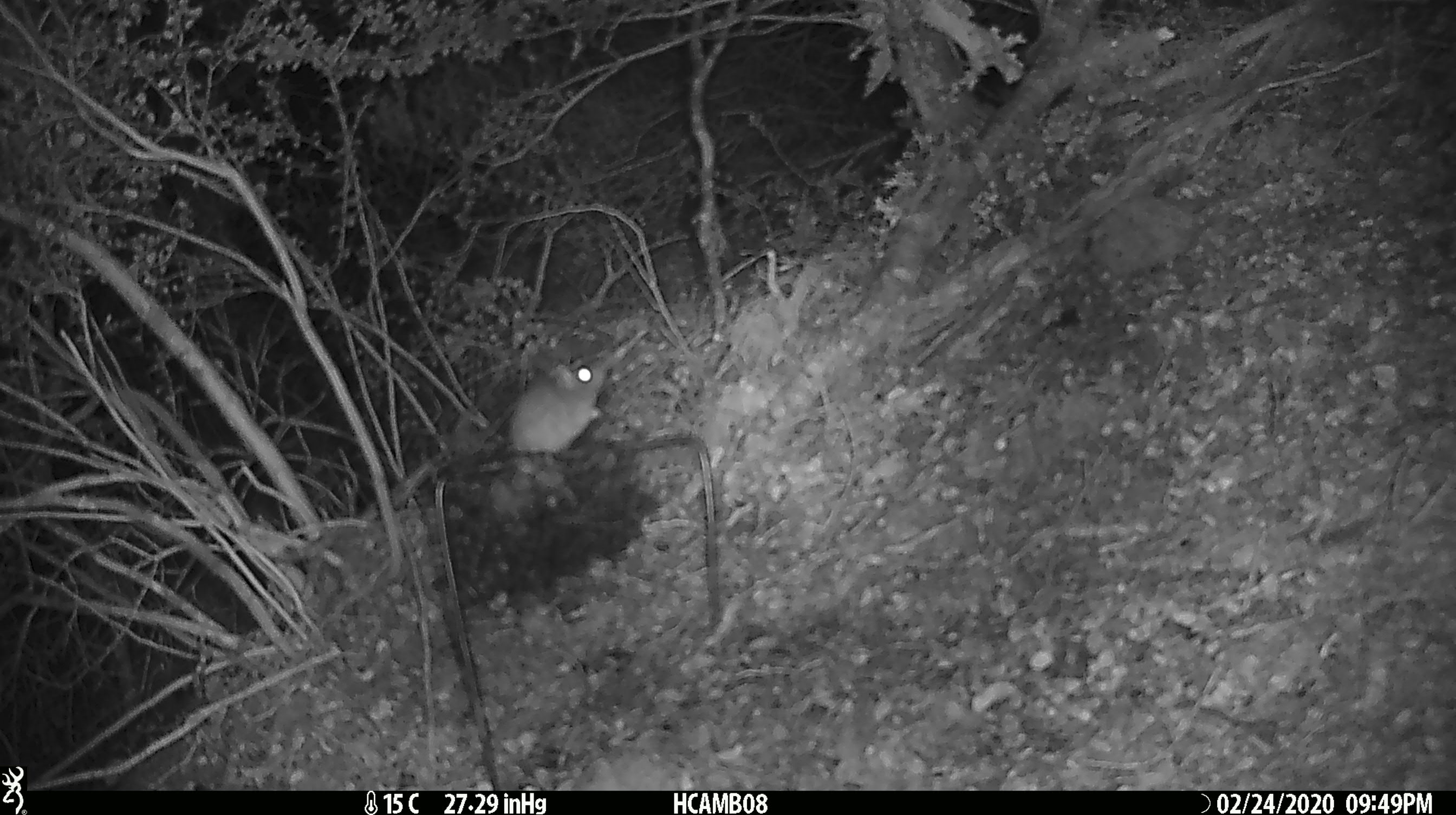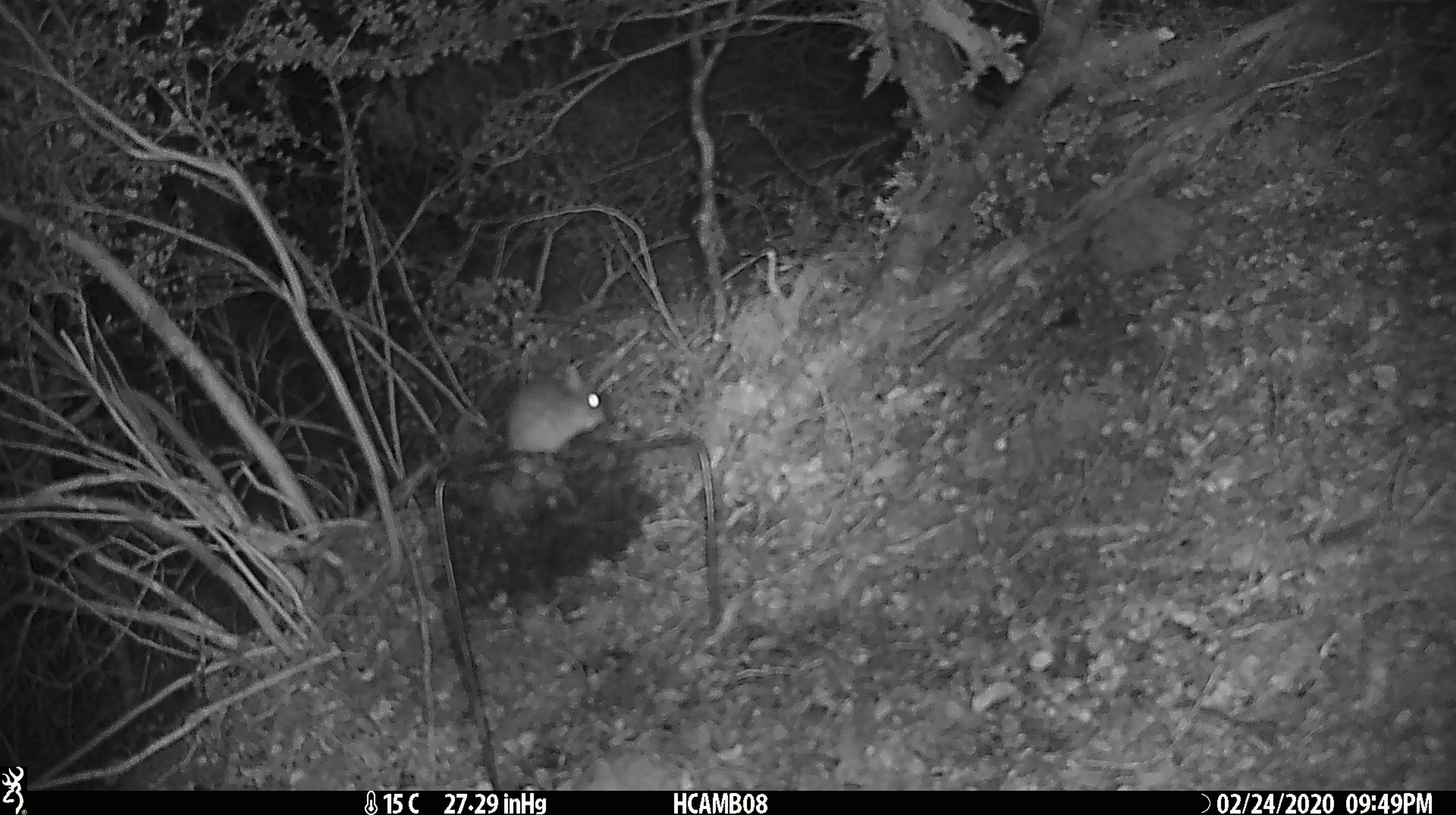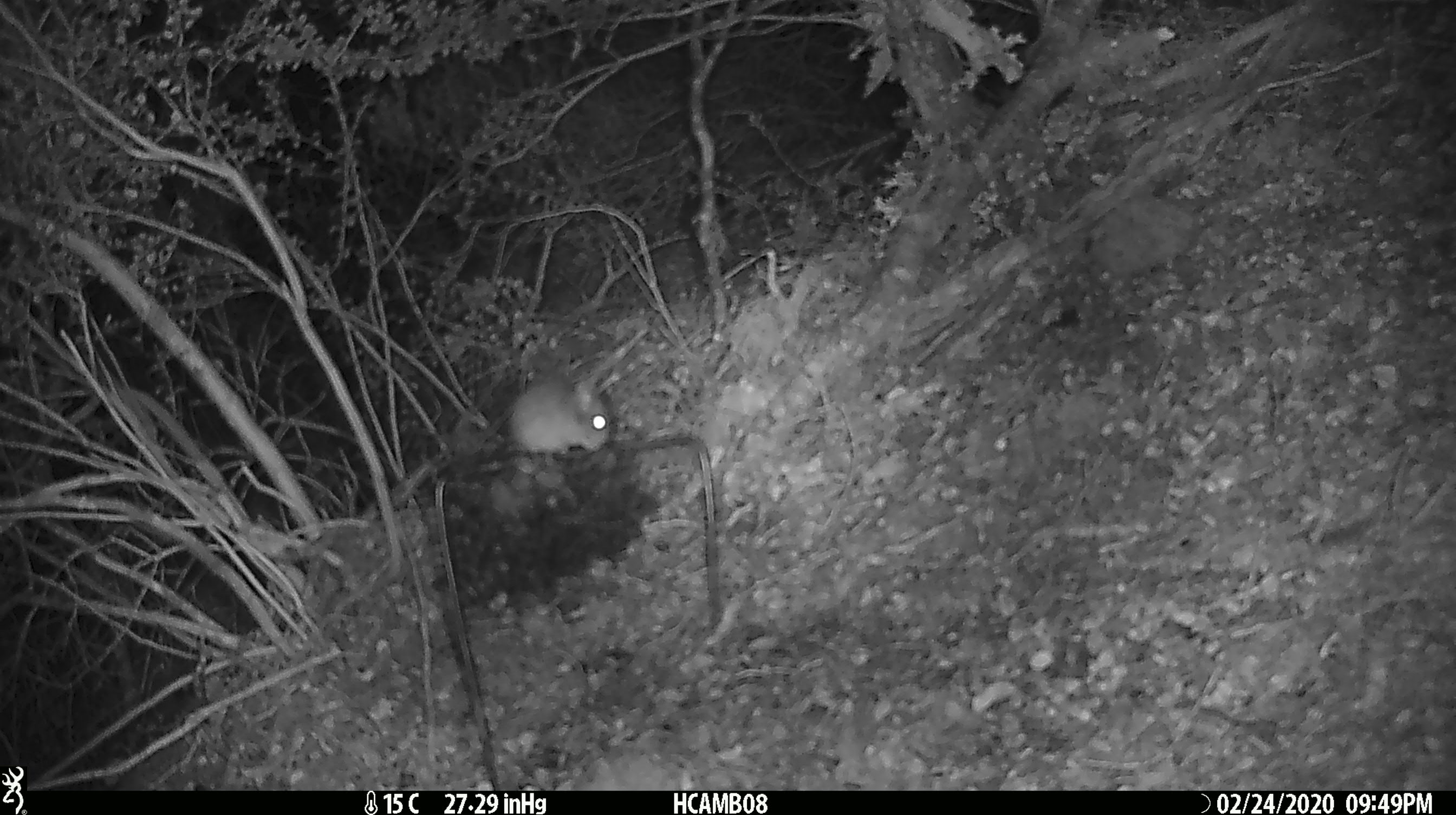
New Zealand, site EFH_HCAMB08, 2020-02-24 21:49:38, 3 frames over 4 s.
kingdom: Animalia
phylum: Chordata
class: Mammalia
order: Rodentia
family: Muridae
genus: Mus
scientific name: Mus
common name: mouse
Mouse (Mus).